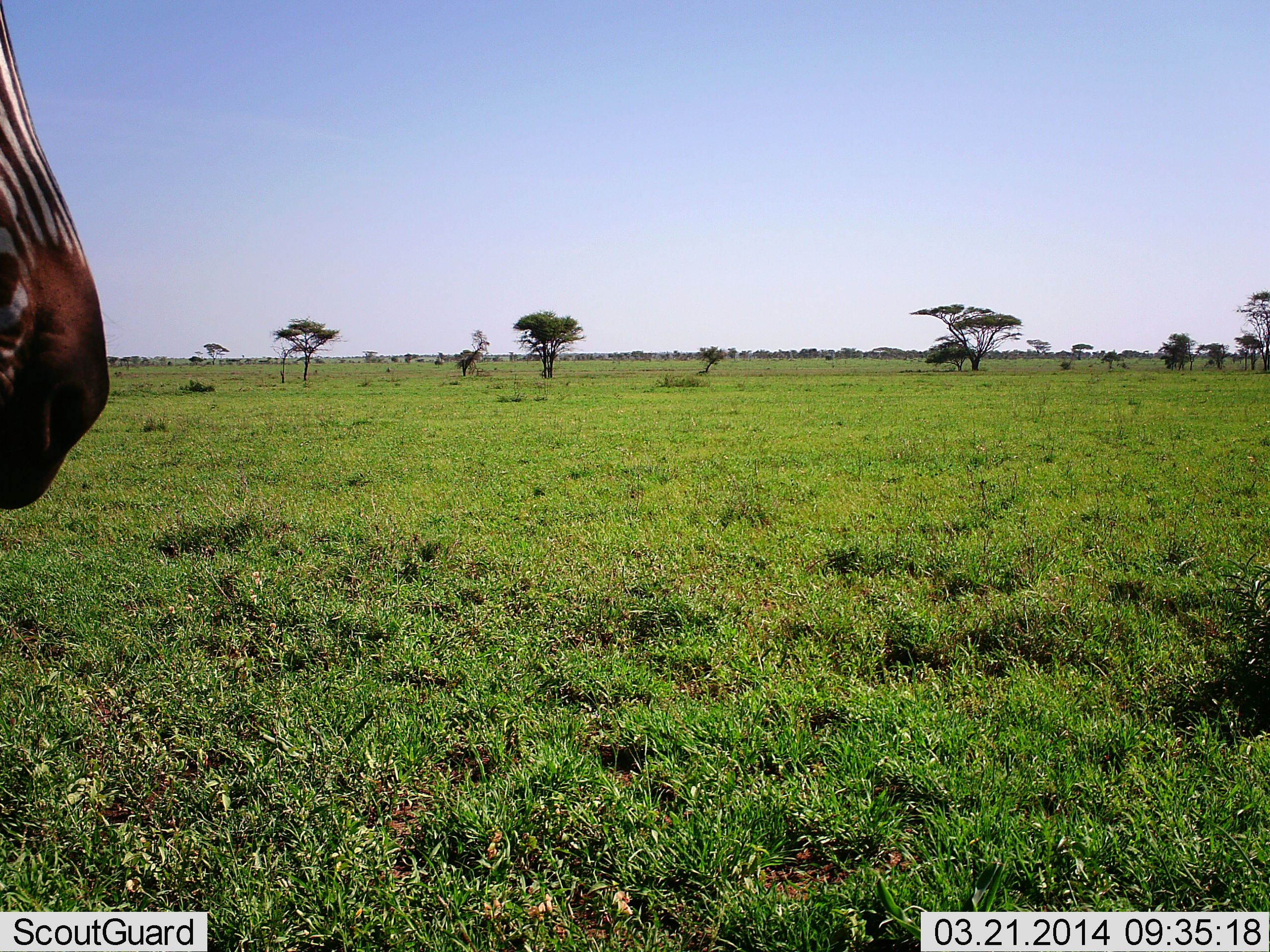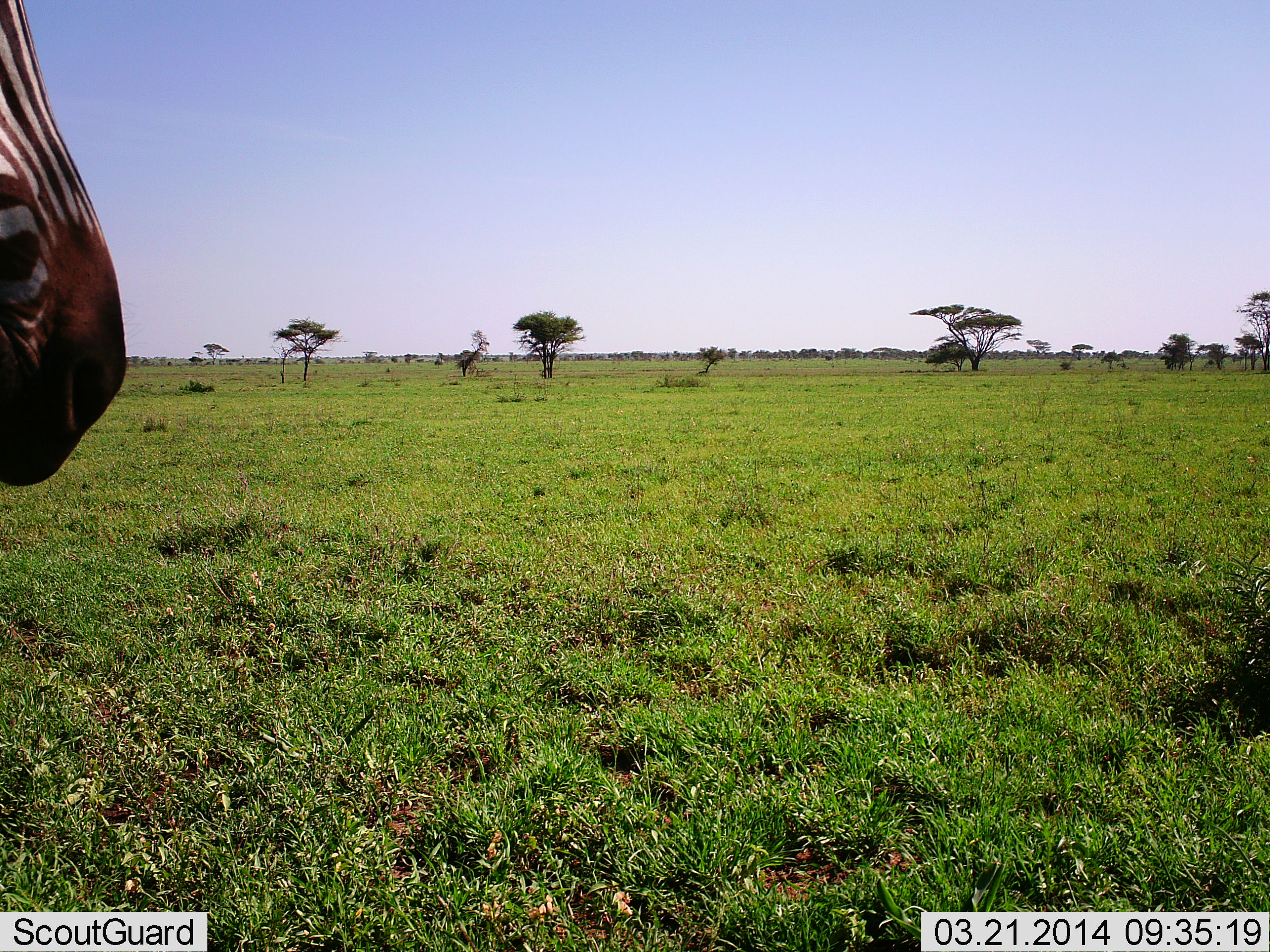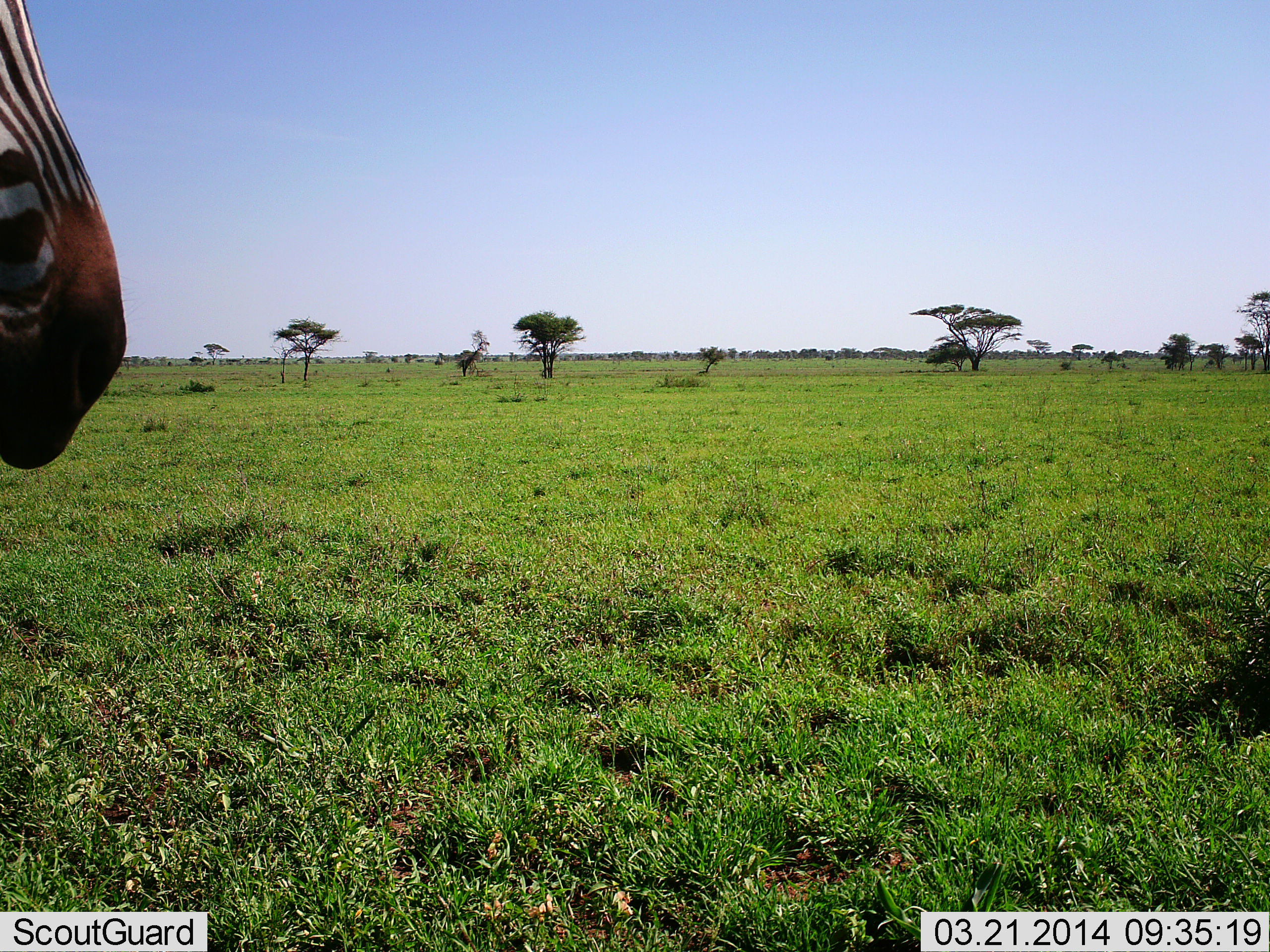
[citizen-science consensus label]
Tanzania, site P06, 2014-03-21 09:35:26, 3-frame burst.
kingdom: Animalia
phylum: Chordata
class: Mammalia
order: Perissodactyla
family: Equidae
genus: Equus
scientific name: Equus quagga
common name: plains zebra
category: zebra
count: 1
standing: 80%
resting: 0%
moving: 20%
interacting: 0%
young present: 0%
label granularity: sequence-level